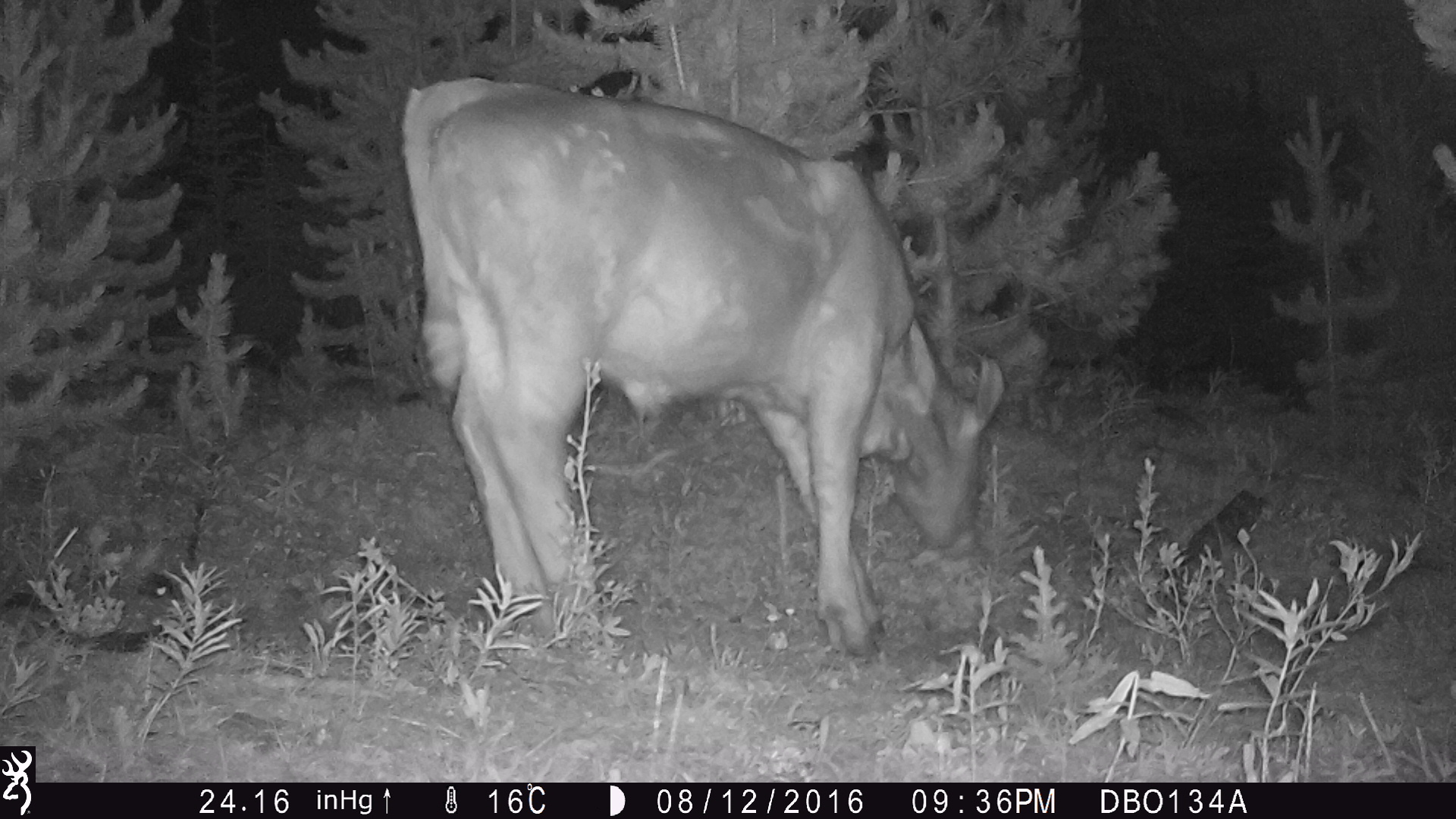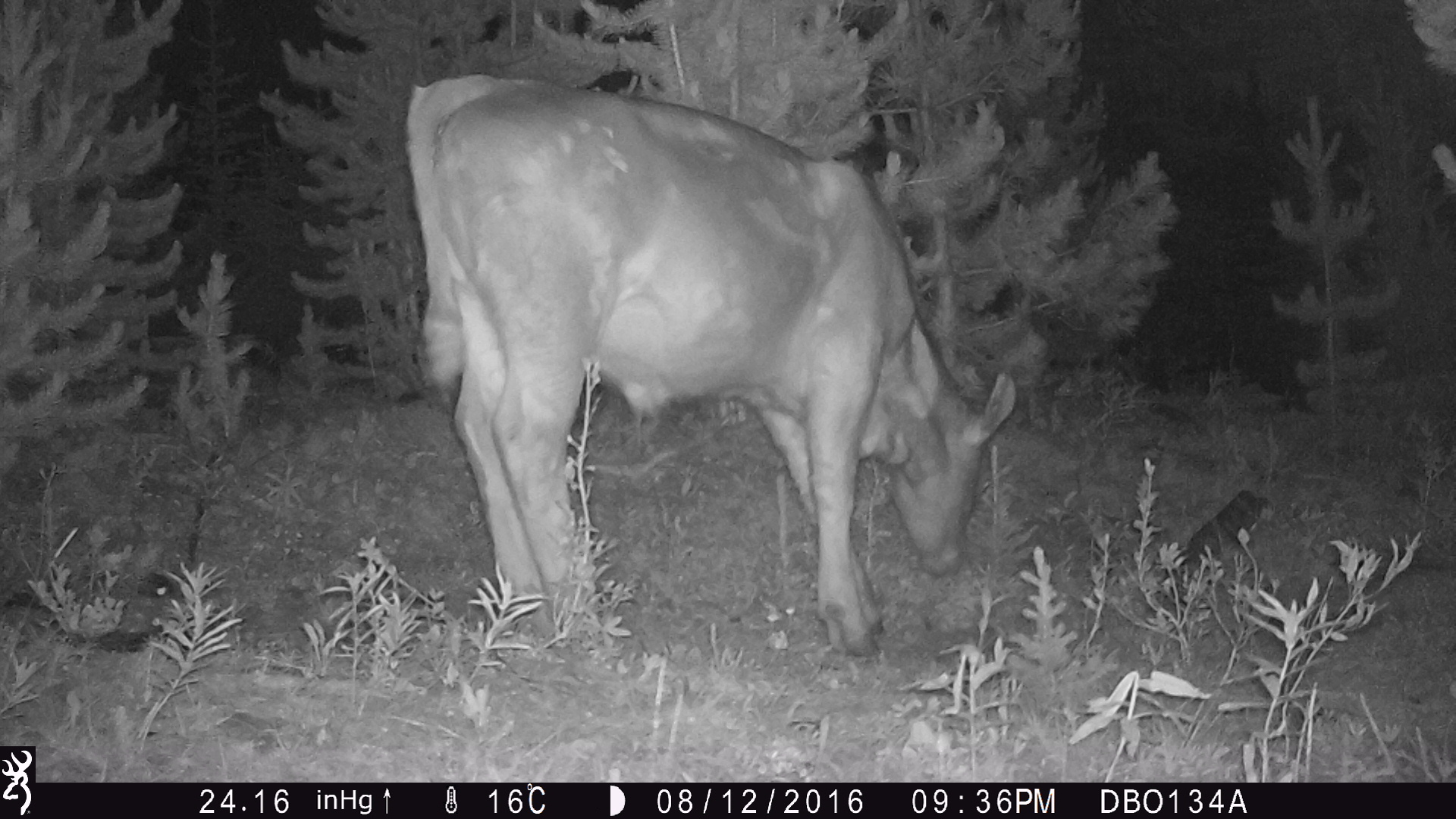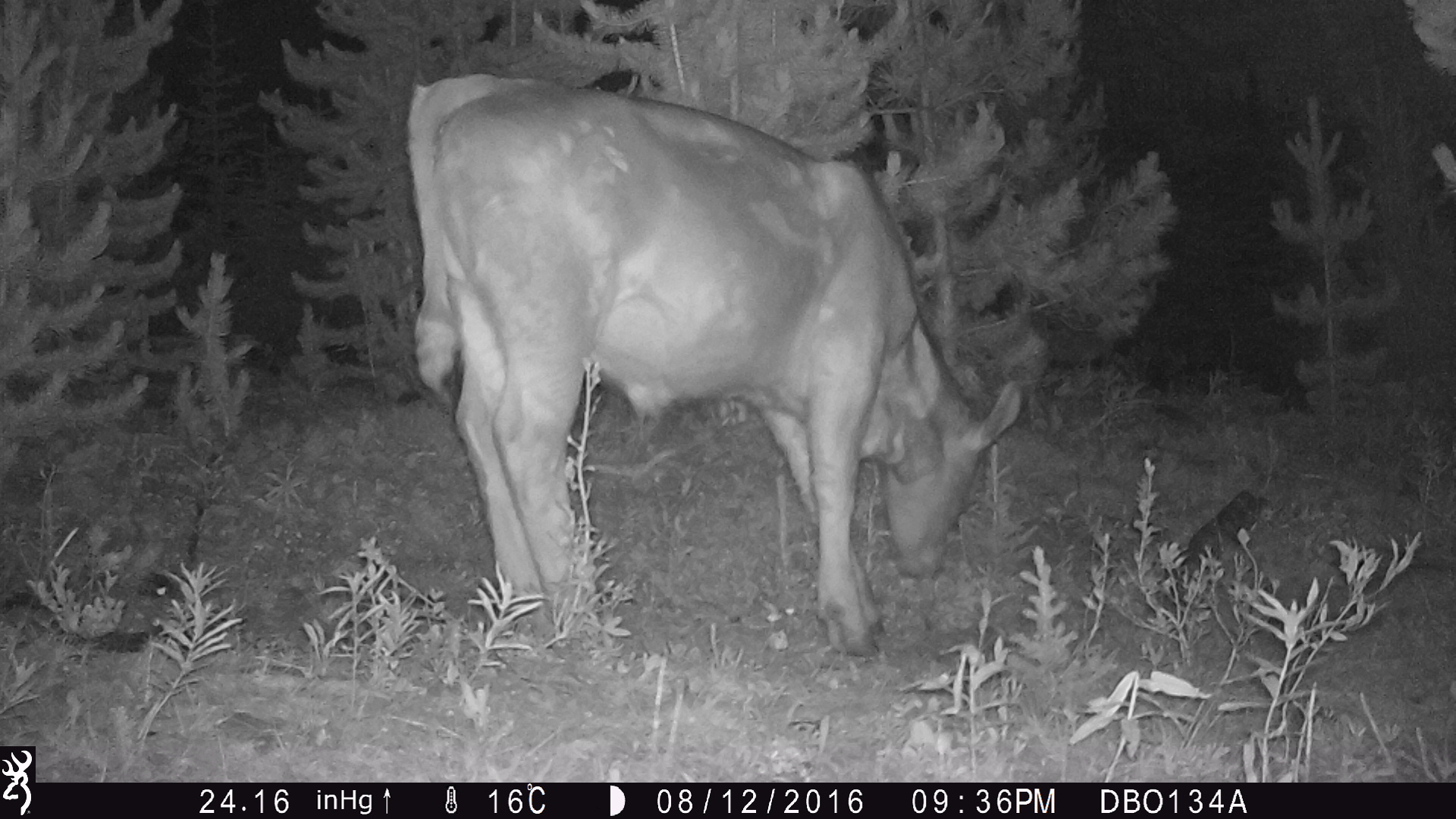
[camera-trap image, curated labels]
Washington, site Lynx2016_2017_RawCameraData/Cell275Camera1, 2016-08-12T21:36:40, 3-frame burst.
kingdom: Animalia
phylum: Chordata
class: Mammalia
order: Artiodactyla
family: Bovidae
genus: Bos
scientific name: Bos taurus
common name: domestic cattle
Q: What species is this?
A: Domestic cattle (Bos taurus).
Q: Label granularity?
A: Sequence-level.